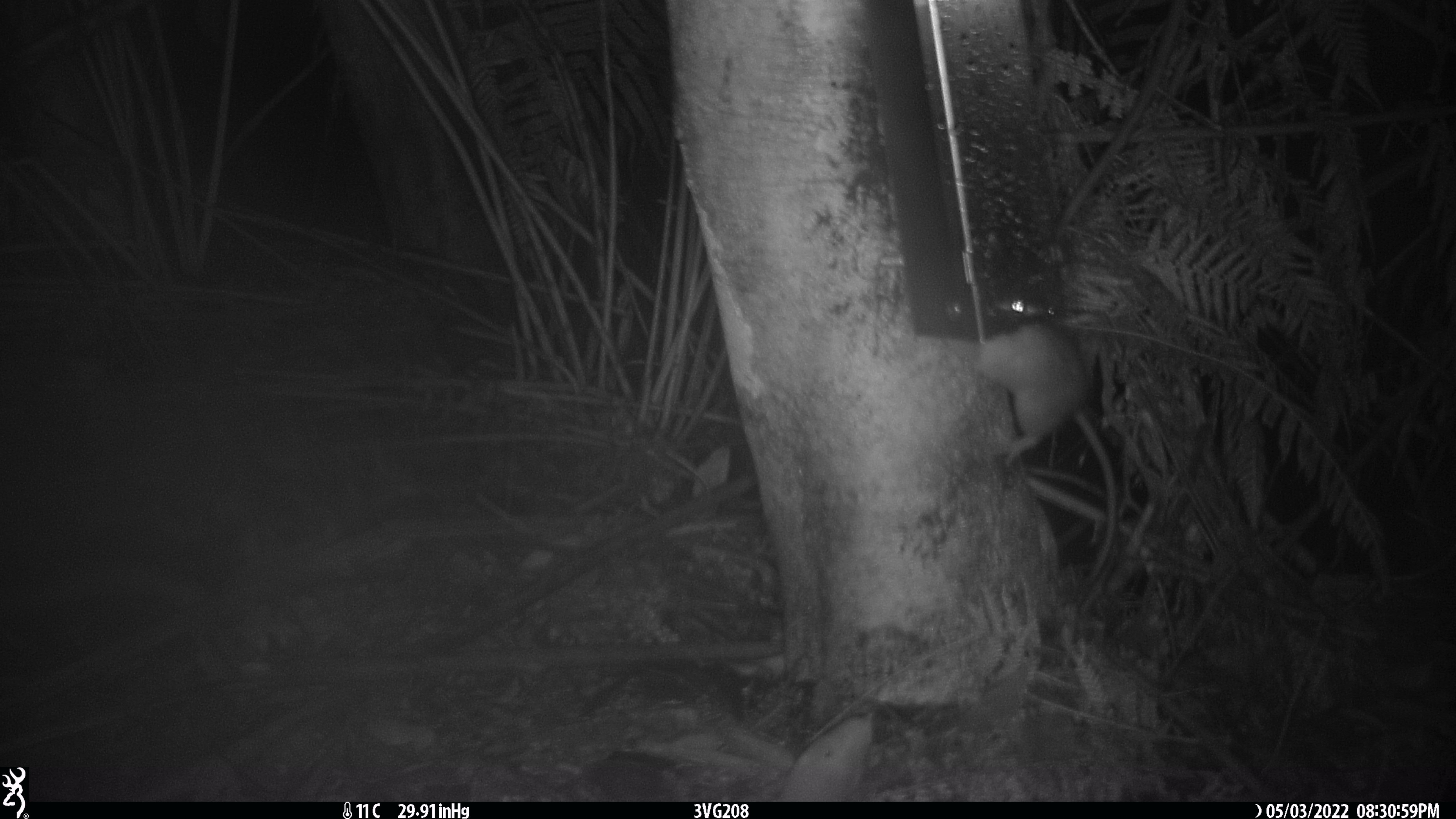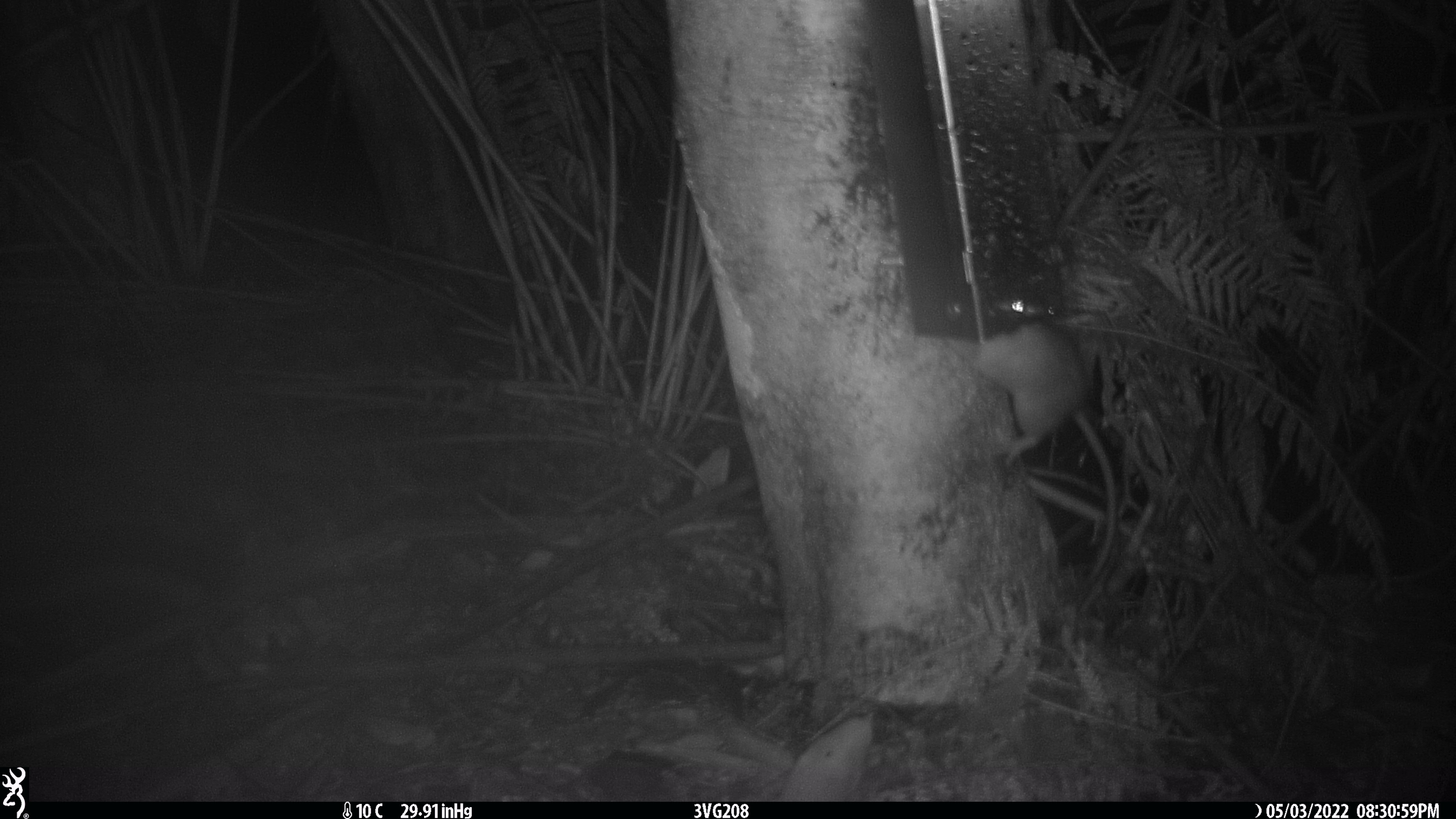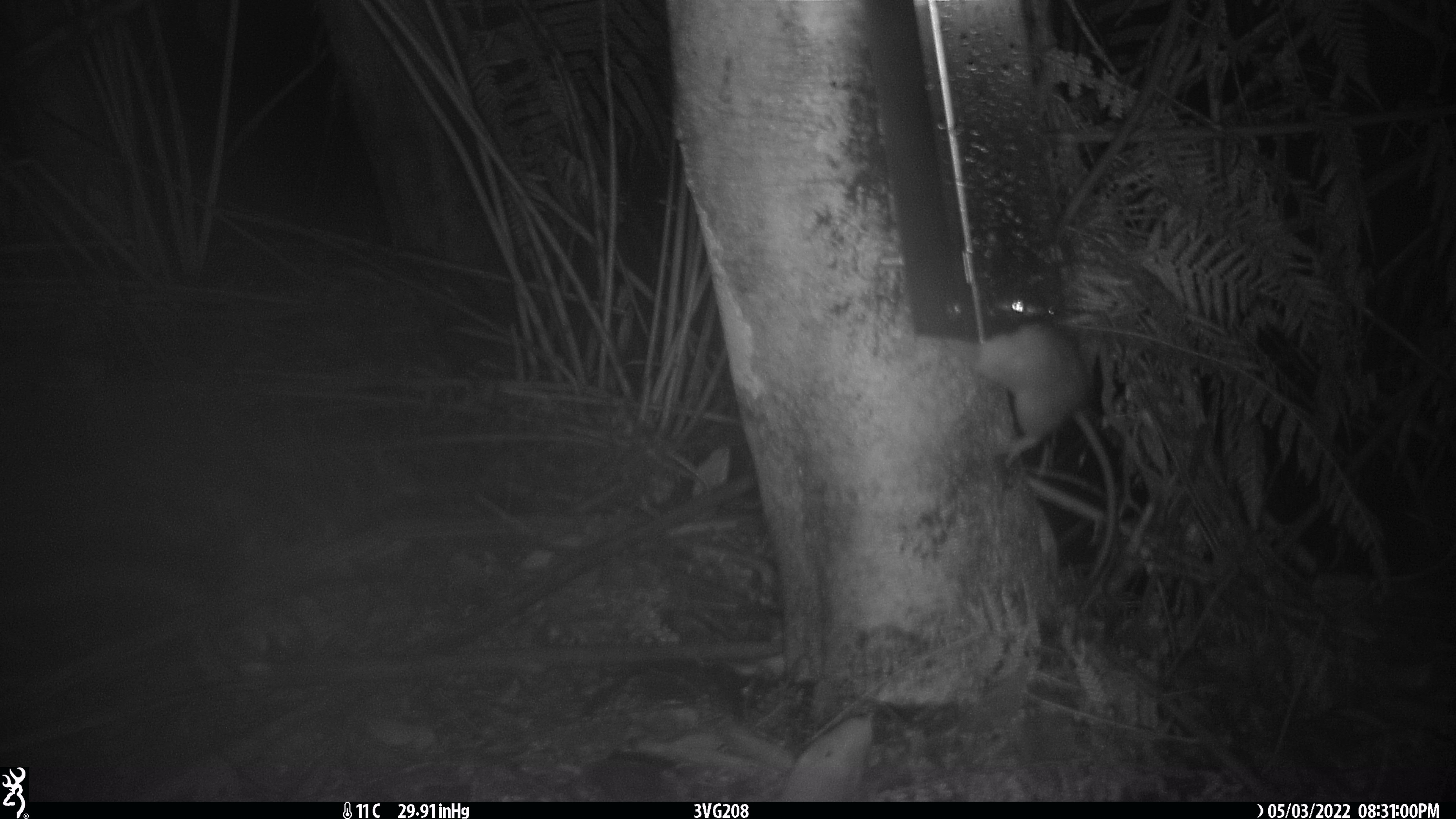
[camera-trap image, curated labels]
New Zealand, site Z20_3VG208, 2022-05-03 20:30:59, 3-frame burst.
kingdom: Animalia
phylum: Chordata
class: Mammalia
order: Rodentia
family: Muridae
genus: Rattus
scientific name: Rattus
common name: rat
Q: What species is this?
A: Rat (Rattus).